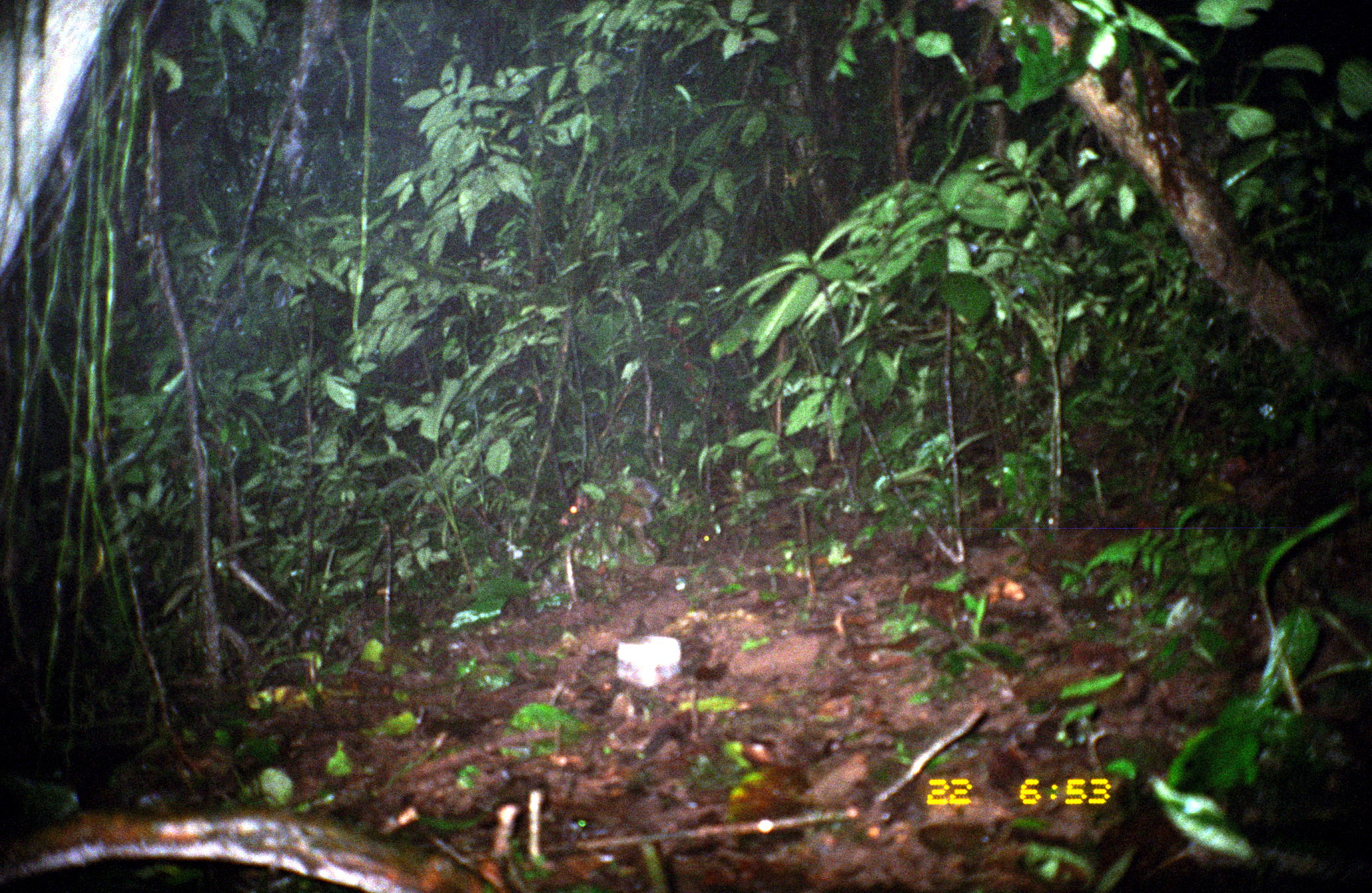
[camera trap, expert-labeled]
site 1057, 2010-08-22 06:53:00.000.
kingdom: Animalia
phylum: Chordata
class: Mammalia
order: Rodentia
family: Dasyproctidae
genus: Dasyprocta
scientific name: Dasyprocta punctata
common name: central american agouti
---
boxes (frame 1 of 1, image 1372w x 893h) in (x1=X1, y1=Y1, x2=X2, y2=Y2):
dasyprocta punctata: (x1=558, y1=474, x2=661, y2=558)